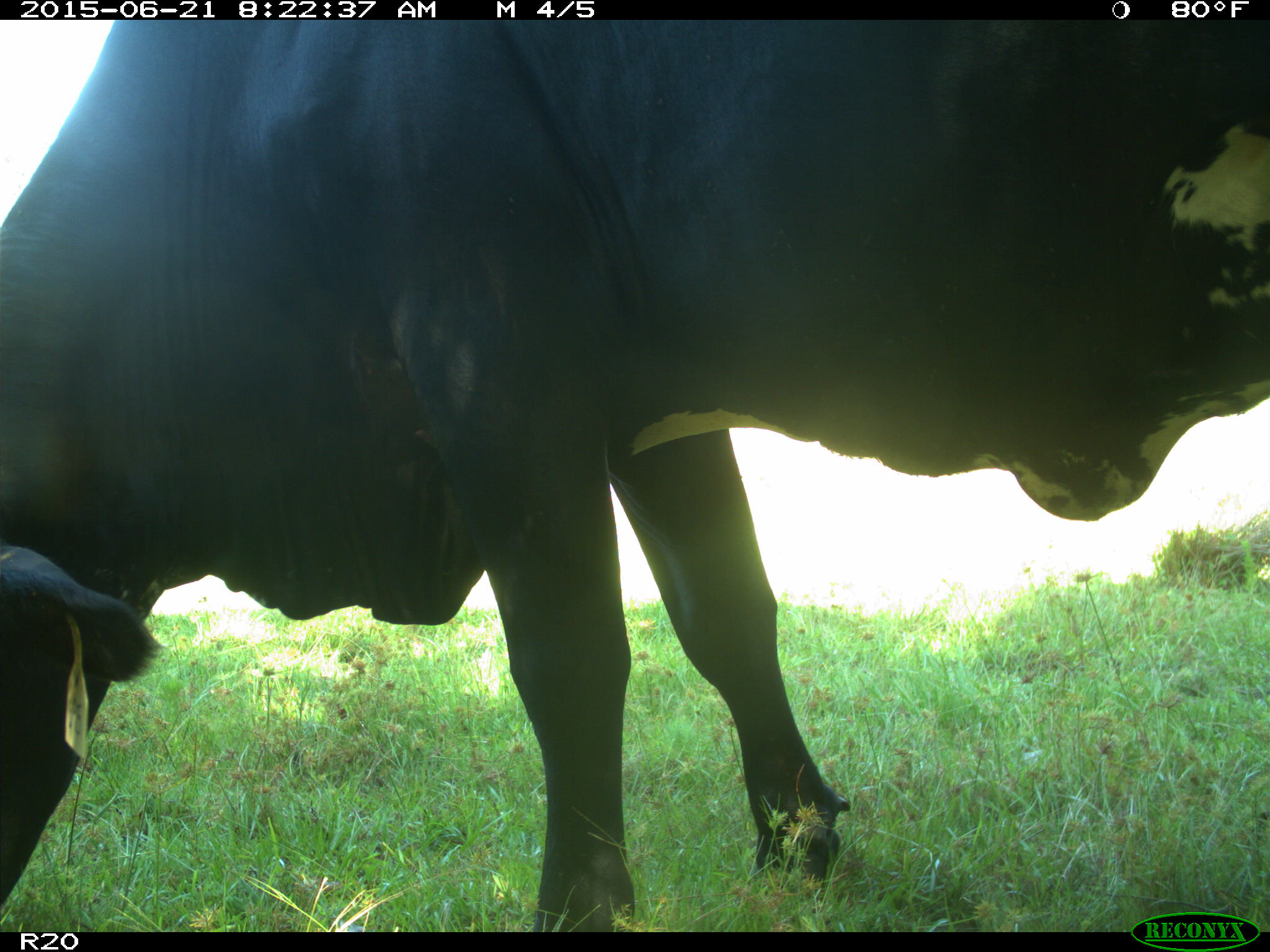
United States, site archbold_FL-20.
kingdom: Animalia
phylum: Chordata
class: Mammalia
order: Artiodactyla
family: Bovidae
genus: Bos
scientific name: Bos taurus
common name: domestic cow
Bos taurus (domestic cow).